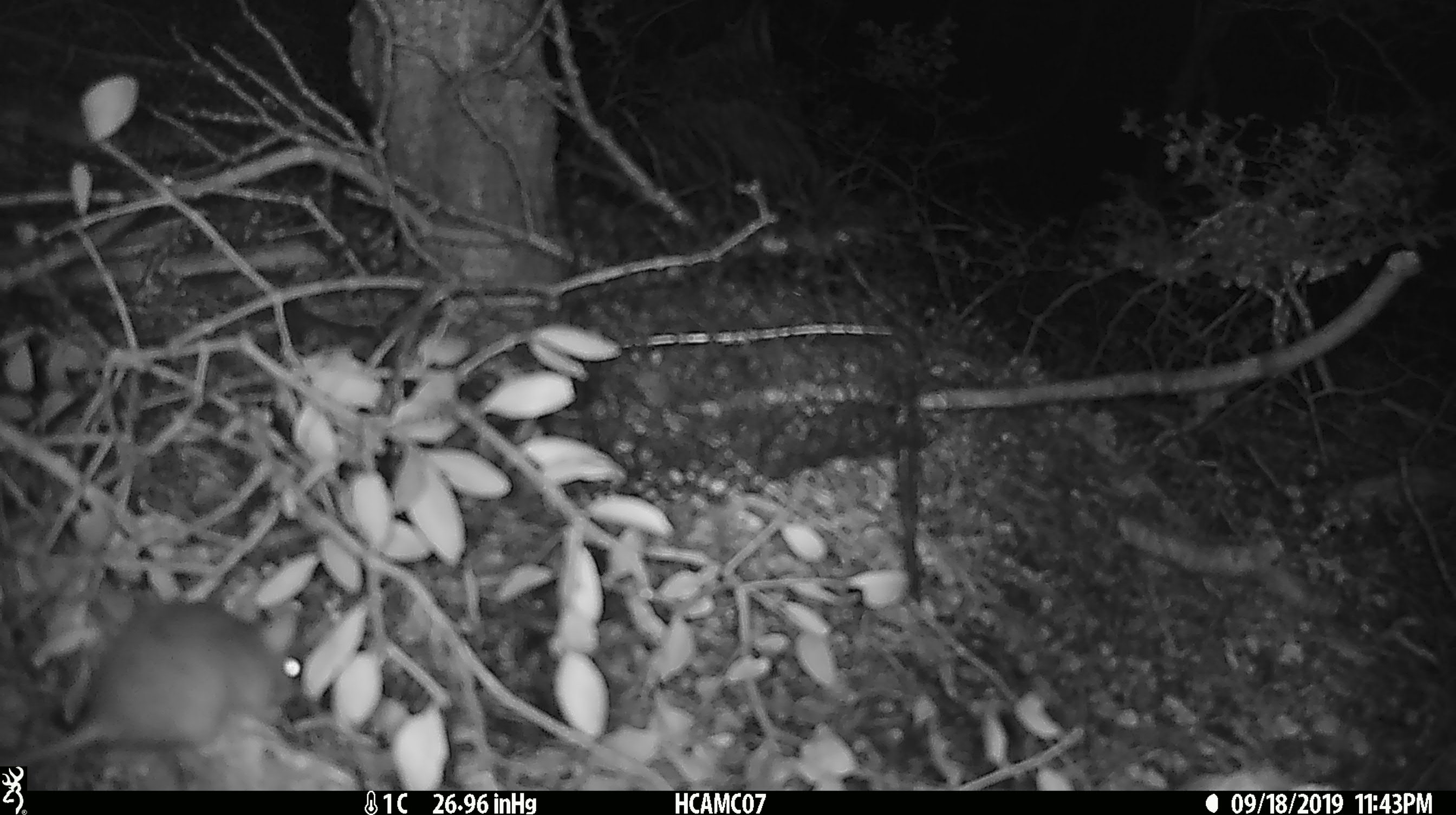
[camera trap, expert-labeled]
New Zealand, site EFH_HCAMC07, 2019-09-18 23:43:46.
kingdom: Animalia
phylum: Chordata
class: Mammalia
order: Rodentia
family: Muridae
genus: Mus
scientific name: Mus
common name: mouse